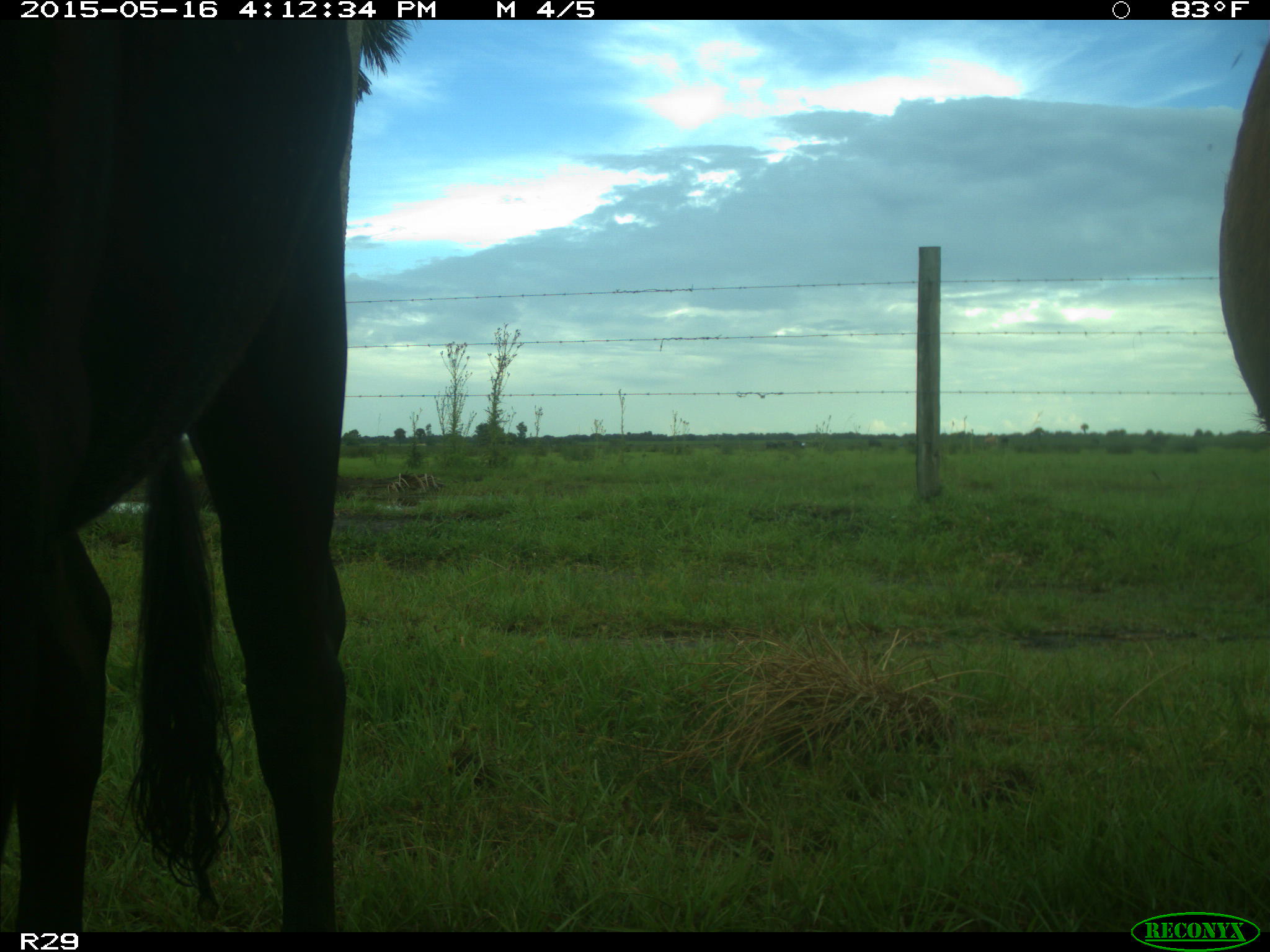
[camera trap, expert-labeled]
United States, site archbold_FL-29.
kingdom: Animalia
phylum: Chordata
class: Mammalia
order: Artiodactyla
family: Bovidae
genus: Bos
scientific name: Bos taurus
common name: domestic cow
Bos taurus (domestic cow).